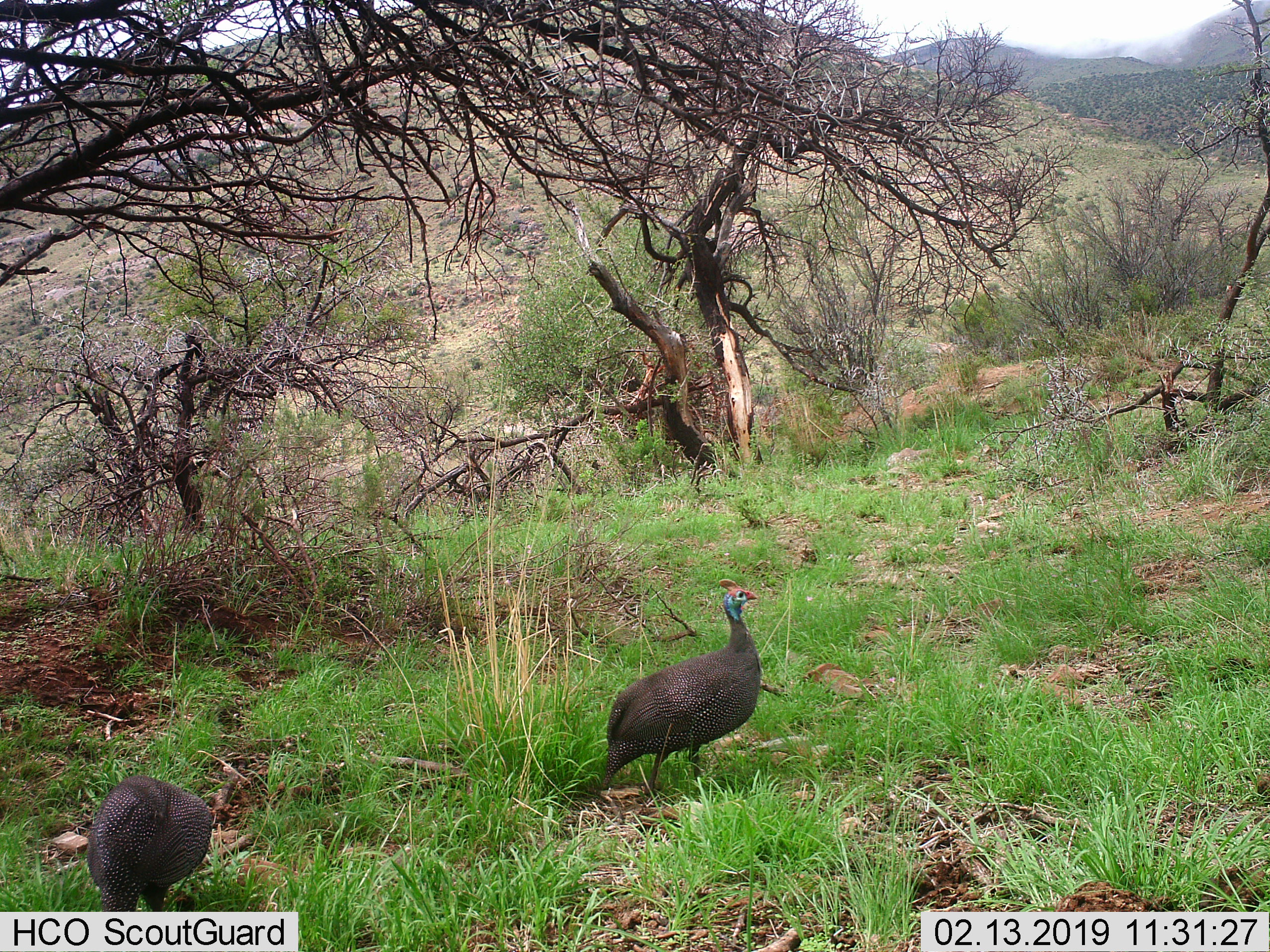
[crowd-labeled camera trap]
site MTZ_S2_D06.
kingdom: Animalia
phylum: Chordata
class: Aves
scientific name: Aves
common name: bird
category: birdother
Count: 2.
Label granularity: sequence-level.